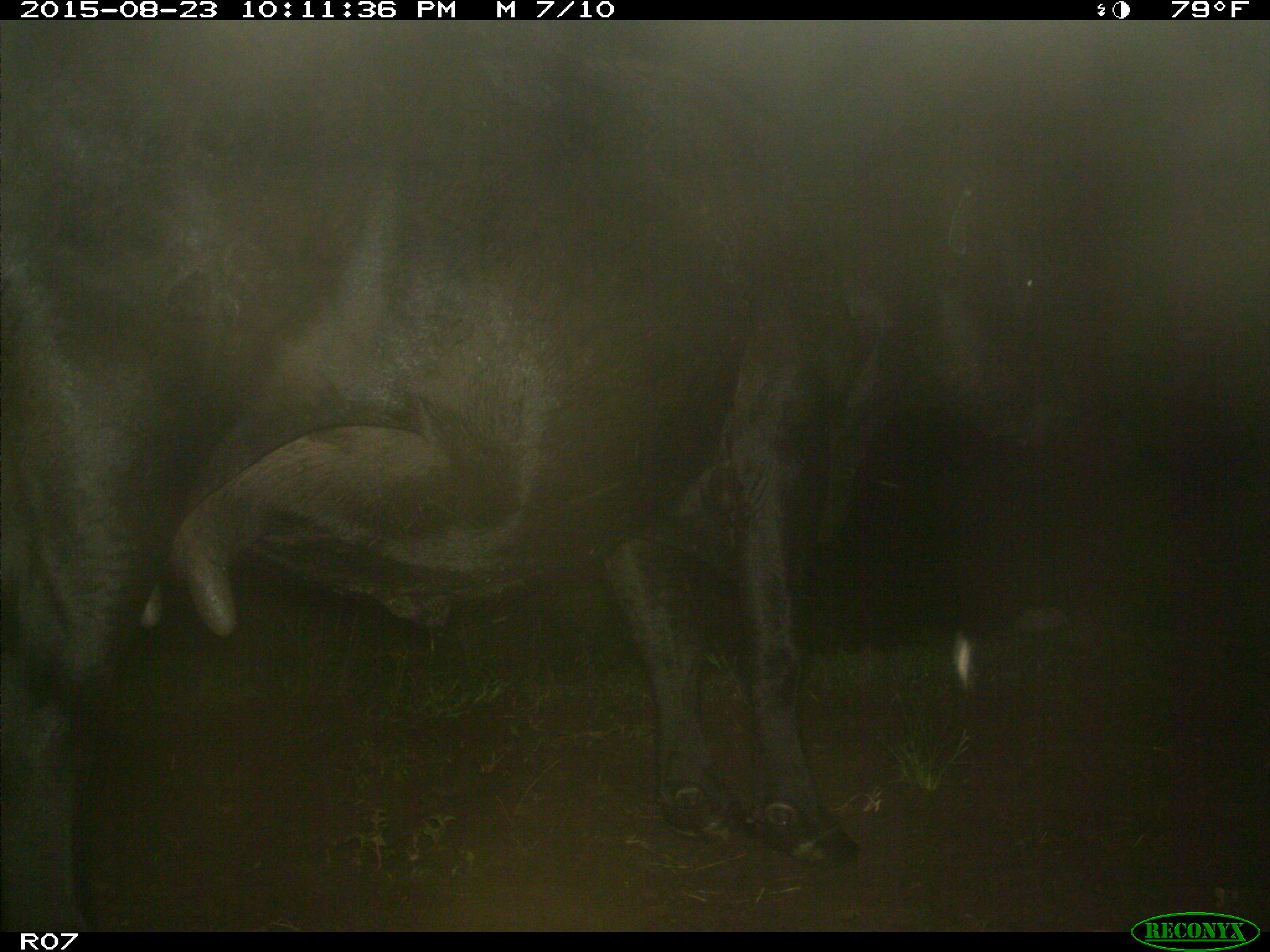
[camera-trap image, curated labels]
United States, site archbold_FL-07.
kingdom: Animalia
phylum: Chordata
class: Mammalia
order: Artiodactyla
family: Bovidae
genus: Bos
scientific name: Bos taurus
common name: domestic cow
Bos taurus (domestic cow).